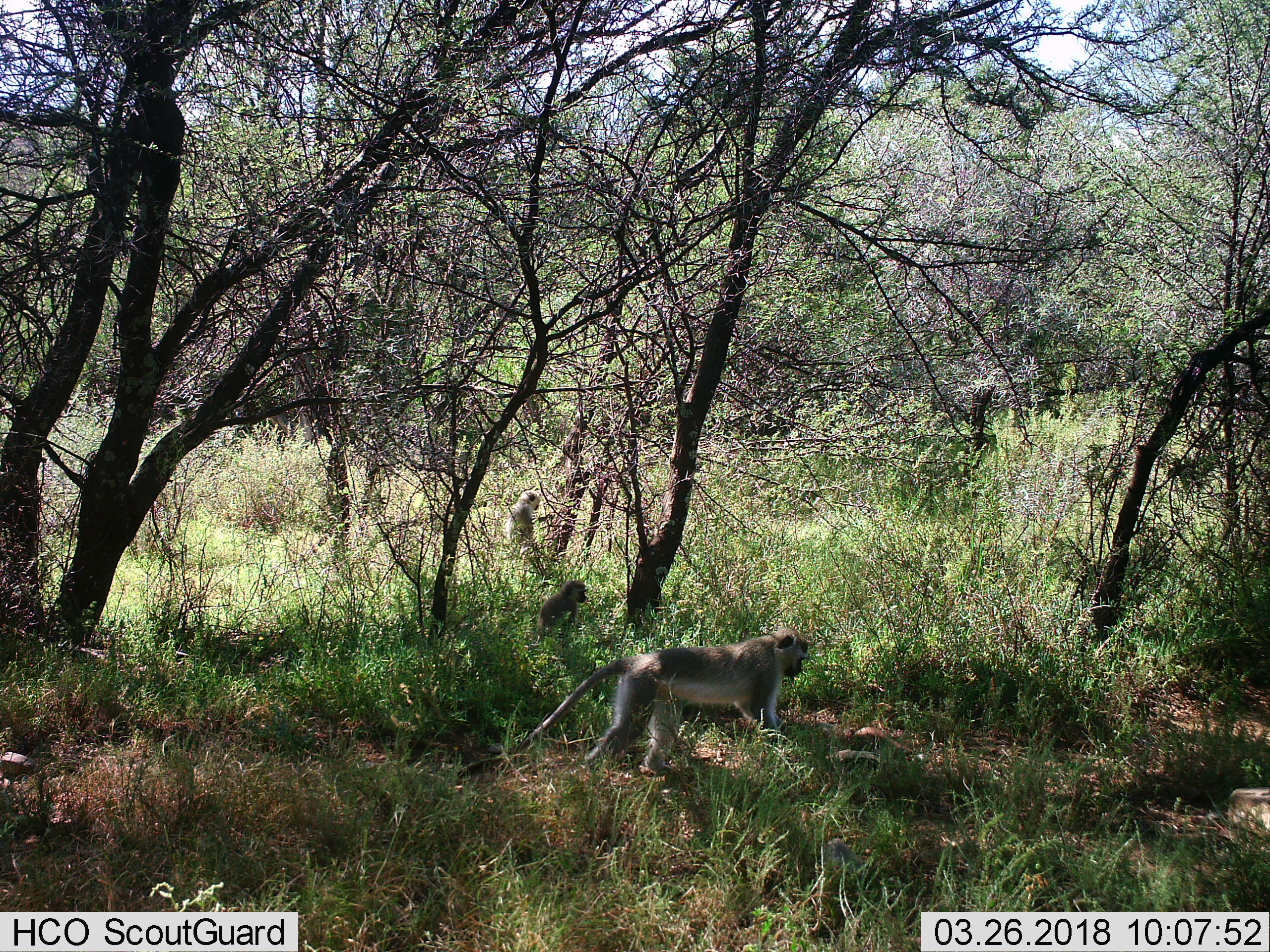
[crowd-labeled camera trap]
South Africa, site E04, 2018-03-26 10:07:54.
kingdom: Animalia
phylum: Chordata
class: Mammalia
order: Primates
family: Cercopithecidae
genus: Chlorocebus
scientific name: Chlorocebus pygerythrus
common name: vervet monkey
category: monkeyvervet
Monkeyvervet (vervet monkey) (Chlorocebus pygerythrus), count 3. Behavior (volunteer vote fractions): standing 43%, resting 43%, moving 71%, interacting 0%. Young present (vote fraction): 86%. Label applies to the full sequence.